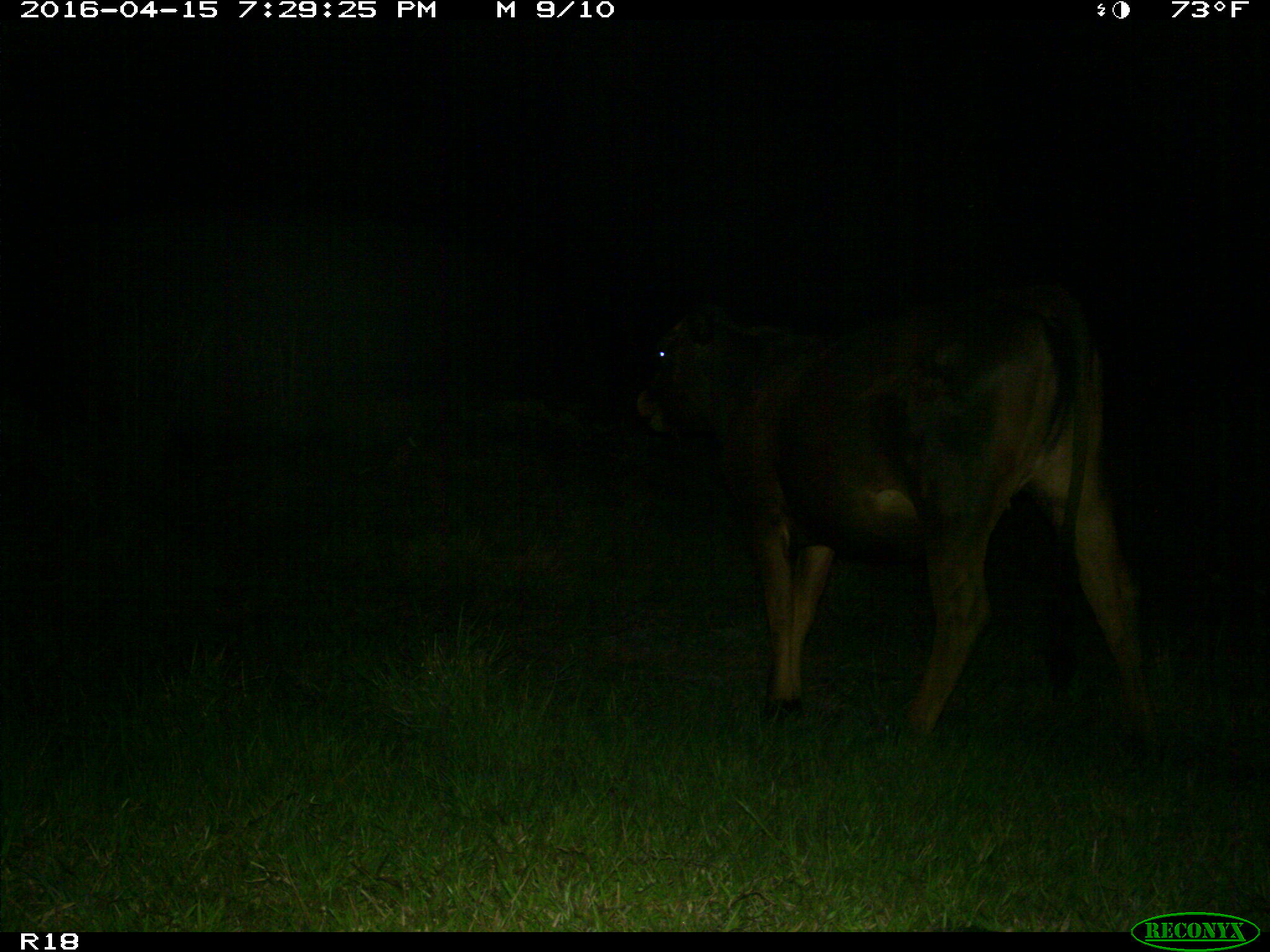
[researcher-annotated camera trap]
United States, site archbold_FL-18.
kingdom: Animalia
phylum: Chordata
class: Mammalia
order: Artiodactyla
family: Bovidae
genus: Bos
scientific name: Bos taurus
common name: domestic cow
Bos taurus (domestic cow).